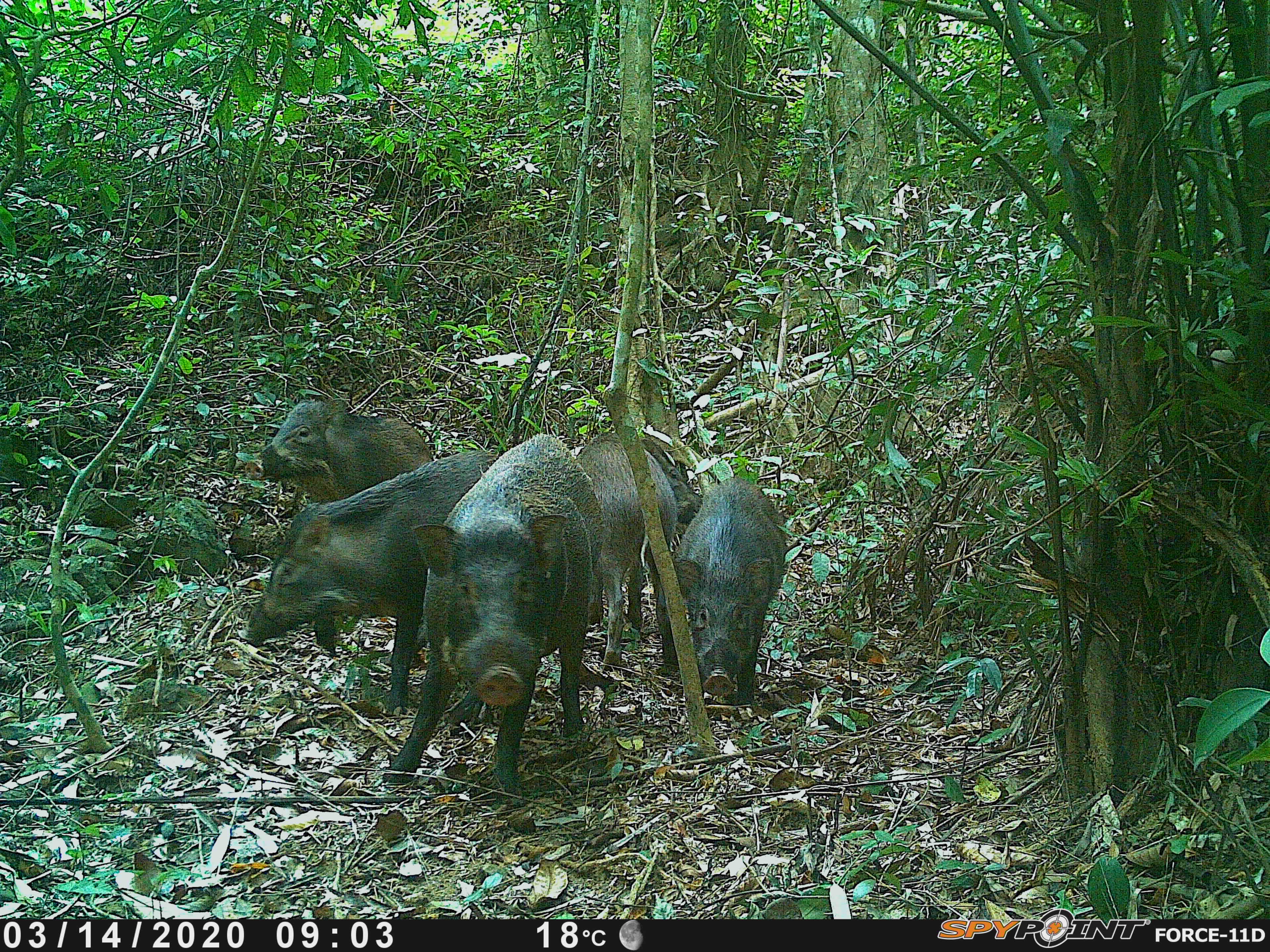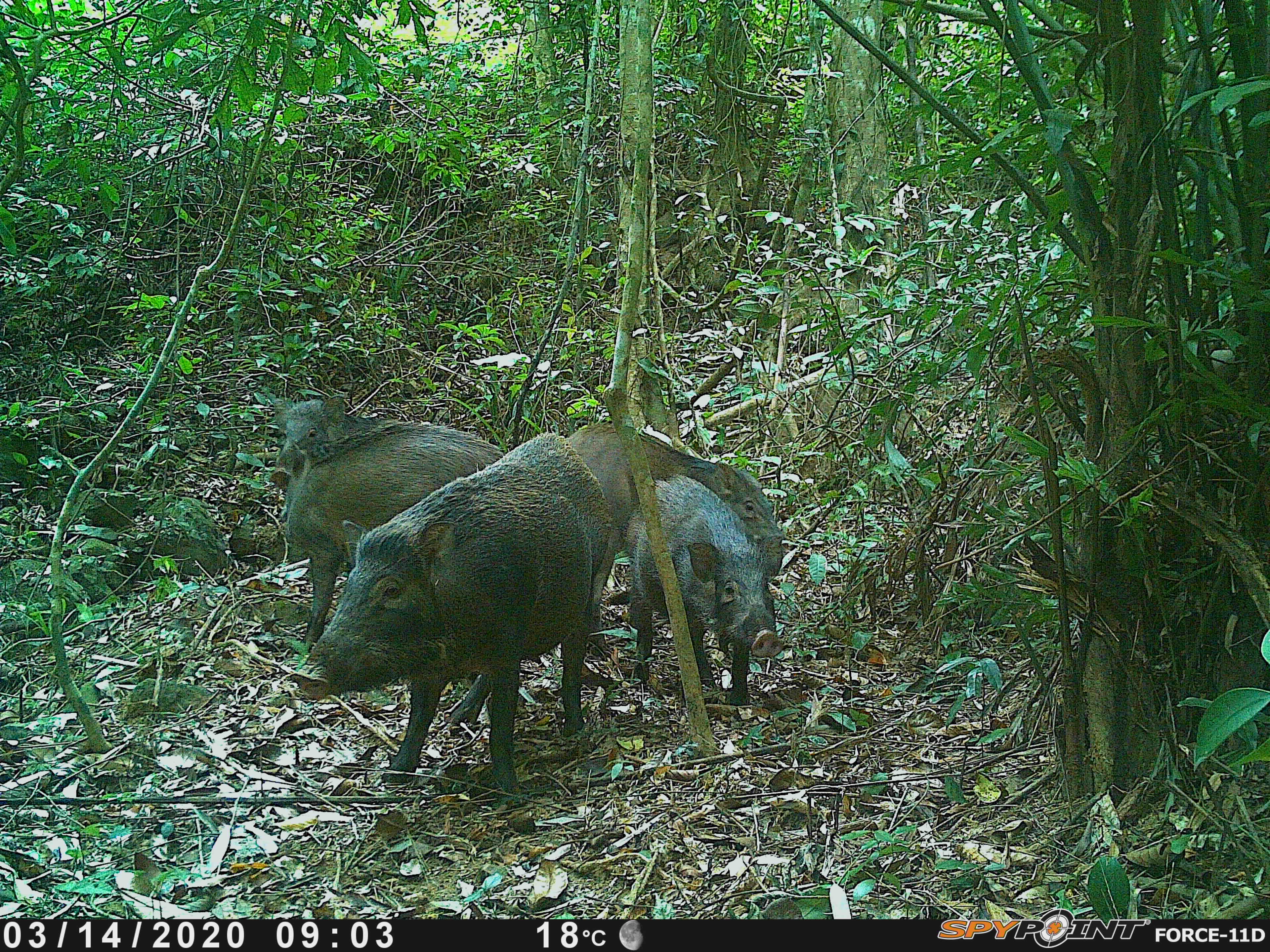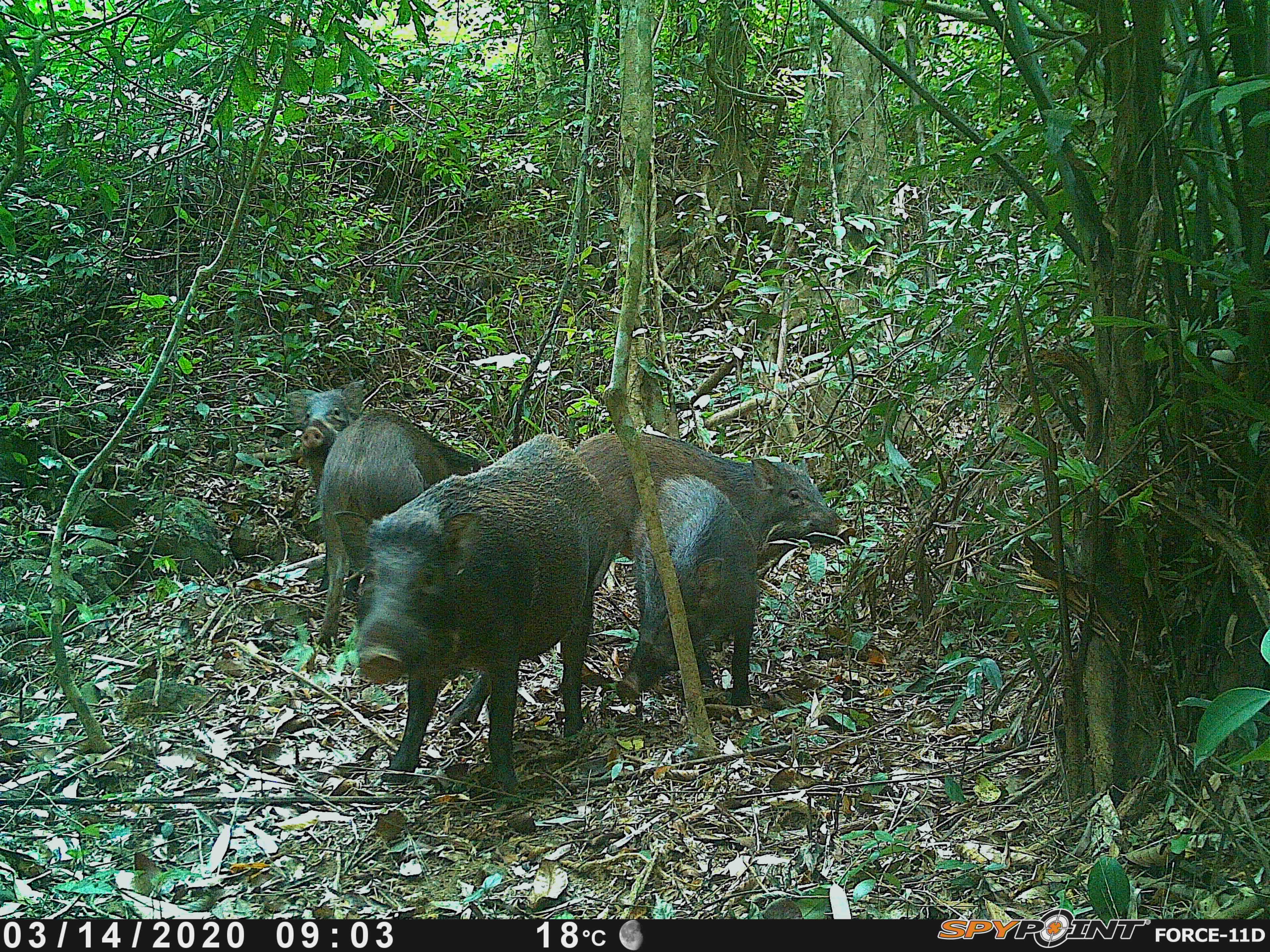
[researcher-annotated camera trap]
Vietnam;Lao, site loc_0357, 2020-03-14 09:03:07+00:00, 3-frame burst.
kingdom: Animalia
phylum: Chordata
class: Mammalia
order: Artiodactyla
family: Suidae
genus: Sus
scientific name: Sus scrofa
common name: eurasian wild pig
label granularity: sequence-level